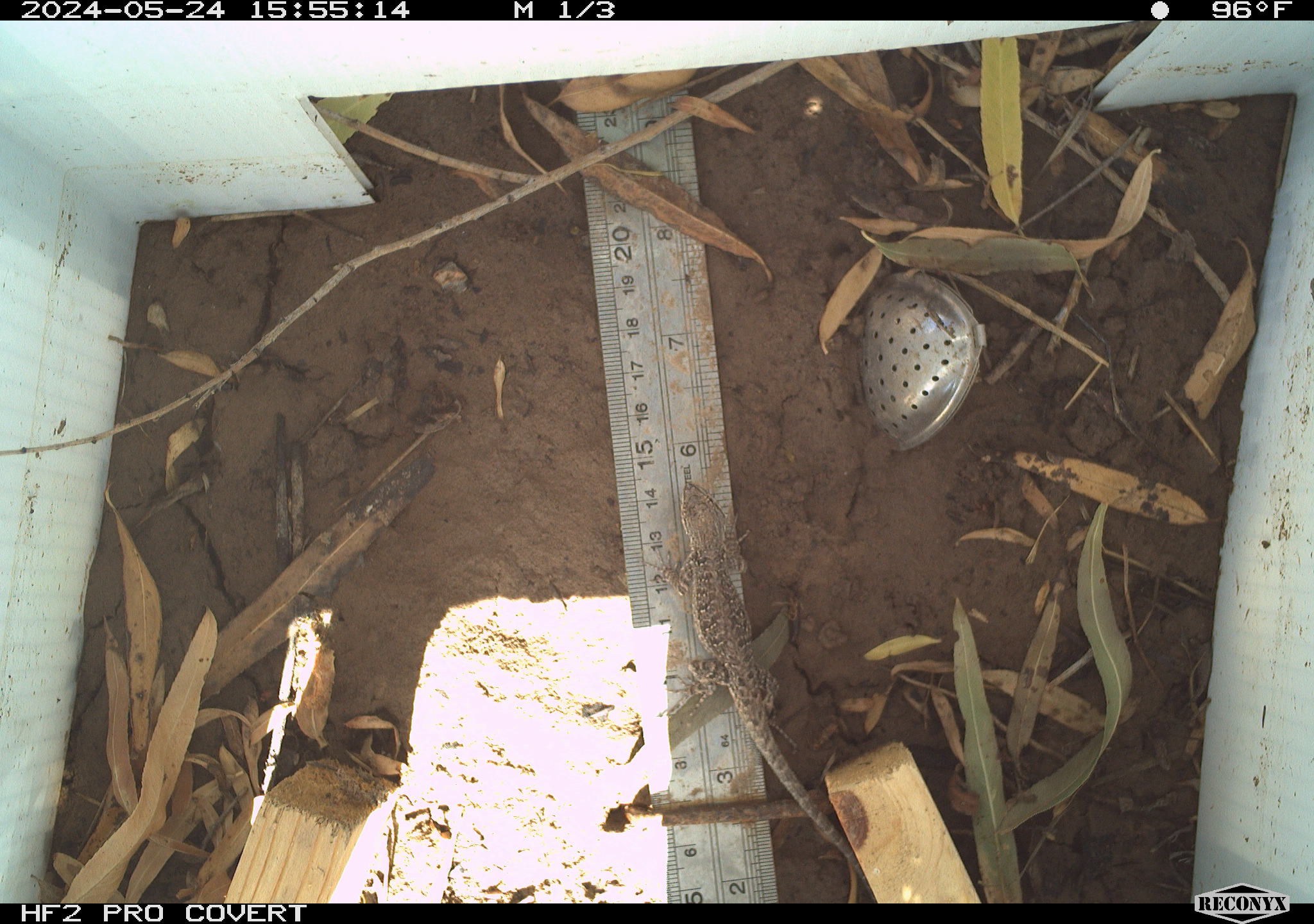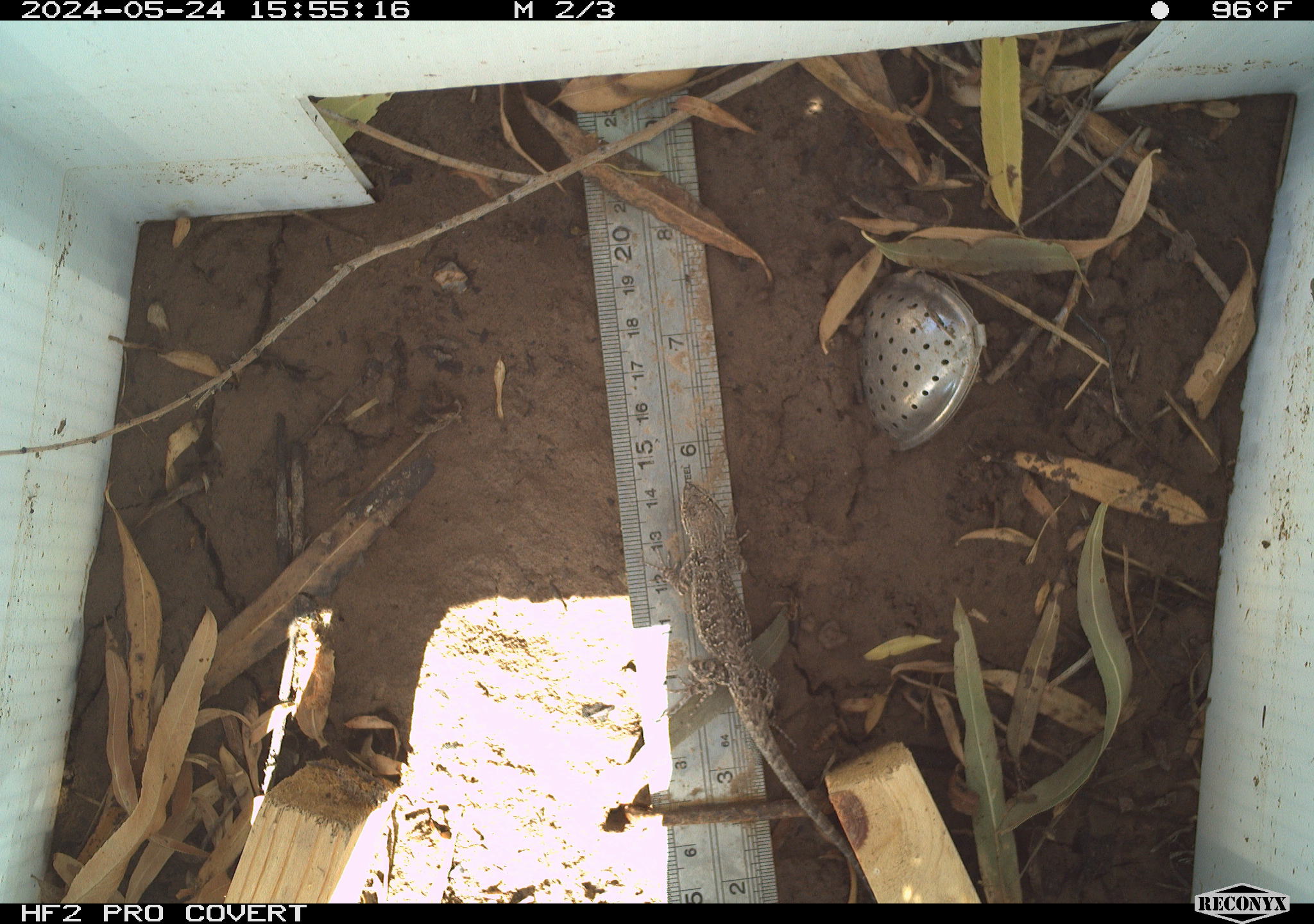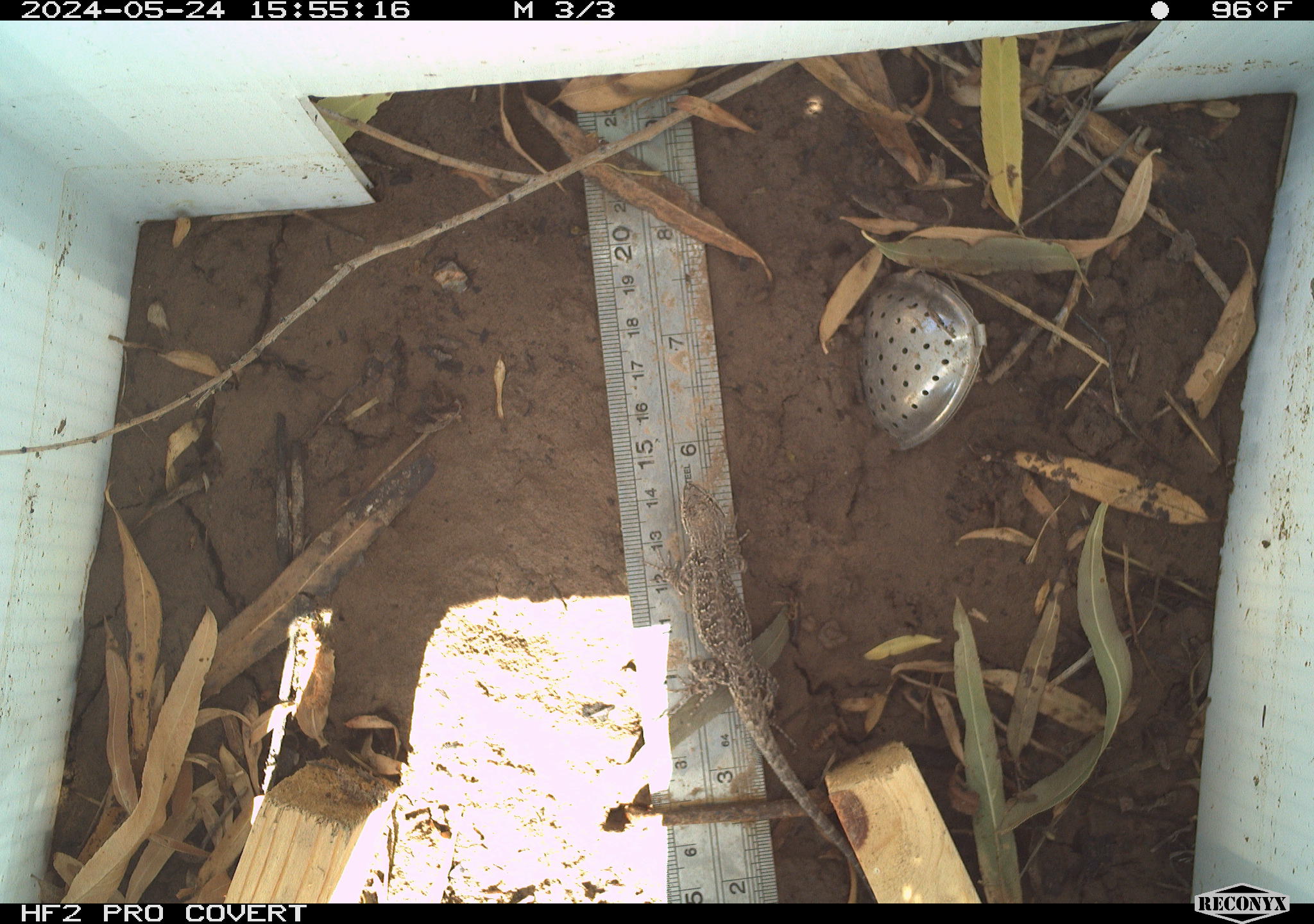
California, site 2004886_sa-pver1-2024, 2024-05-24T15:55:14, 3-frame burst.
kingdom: Animalia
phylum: Chordata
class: Reptilia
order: Squamata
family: Phrynosomatidae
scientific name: Phrynosomatidae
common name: phrynosomatid lizards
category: phrynosomatidae family